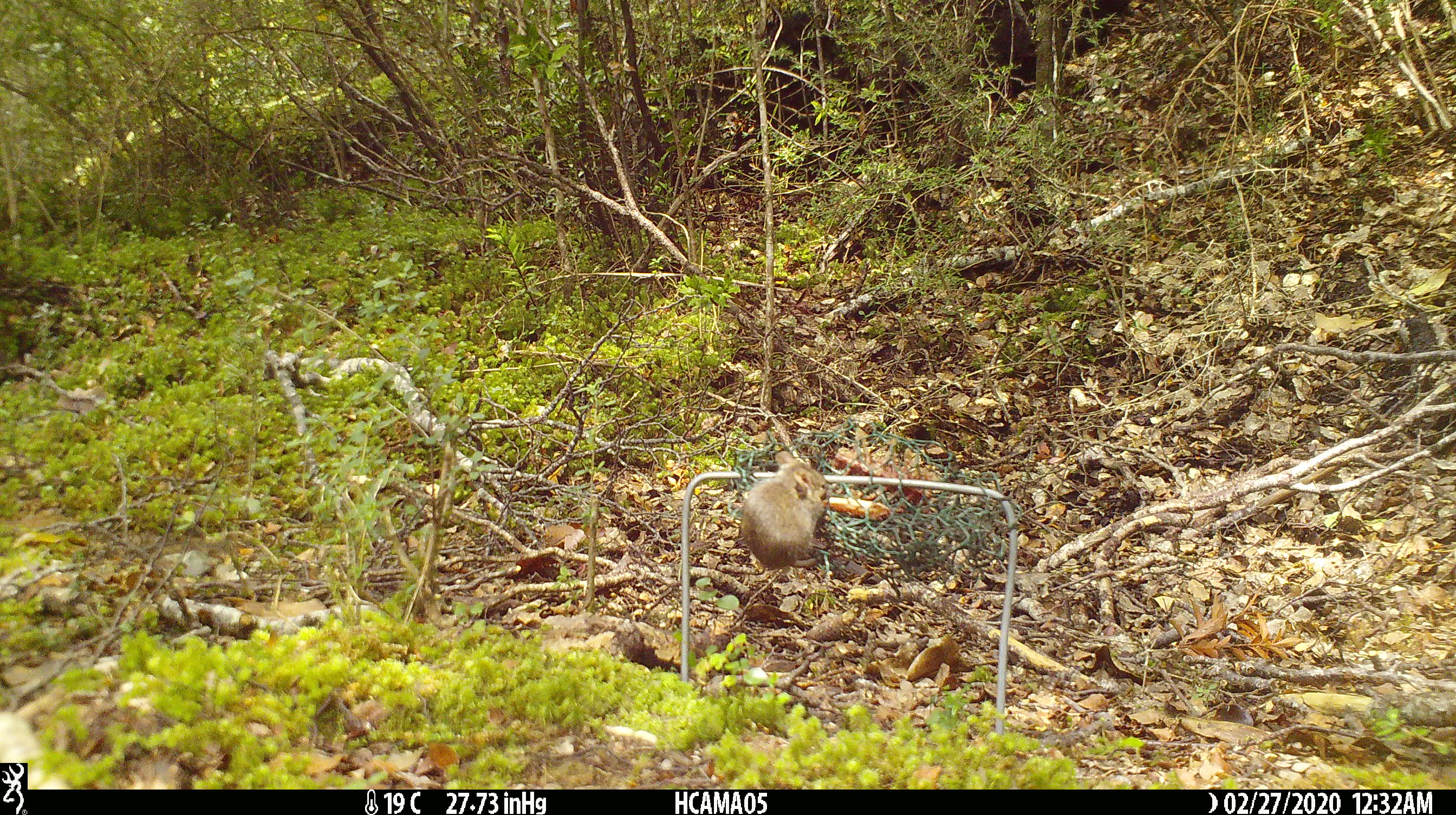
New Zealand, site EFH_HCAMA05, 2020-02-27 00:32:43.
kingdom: Animalia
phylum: Chordata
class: Mammalia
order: Rodentia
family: Muridae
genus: Mus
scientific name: Mus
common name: mouse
Mouse (Mus).